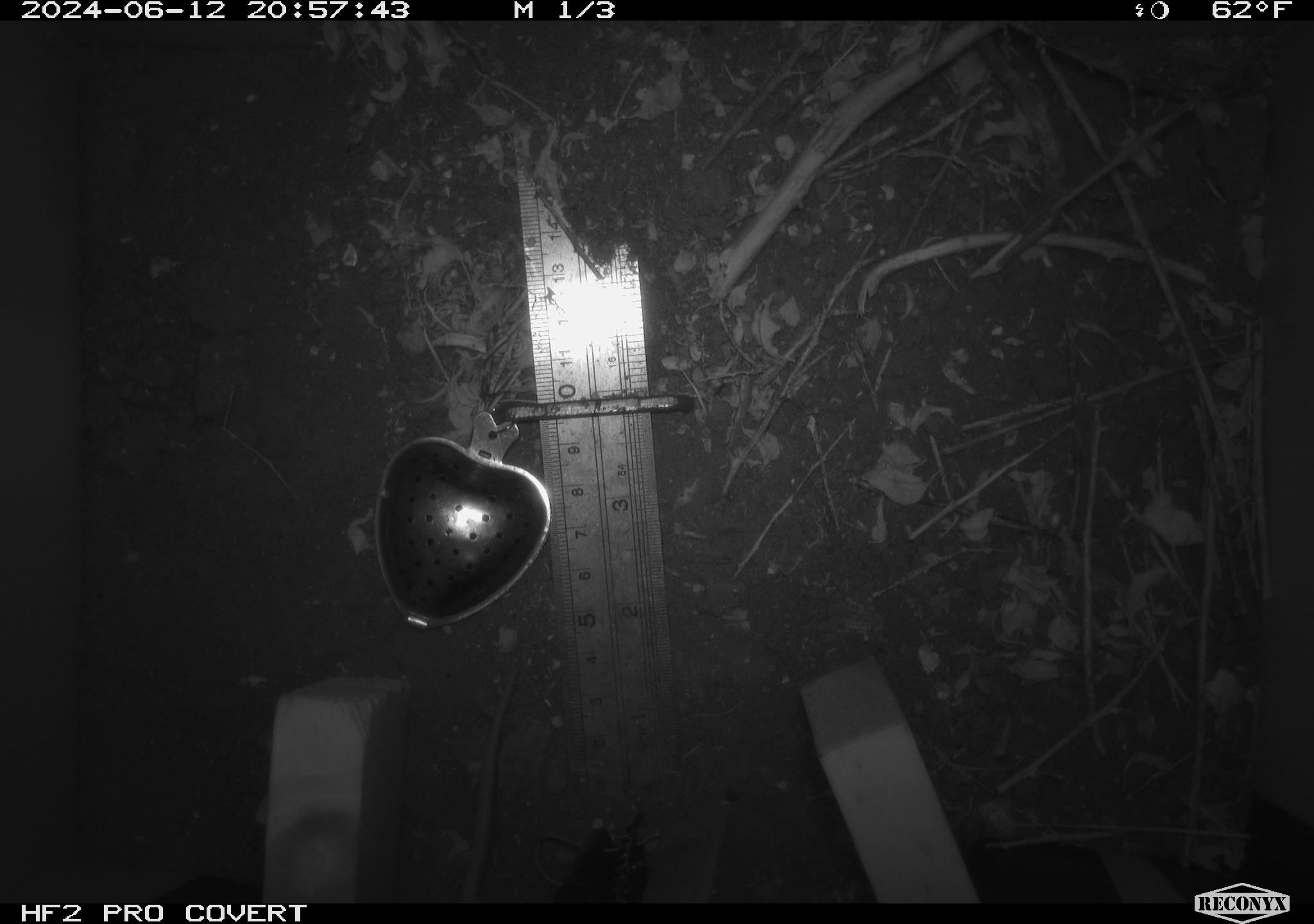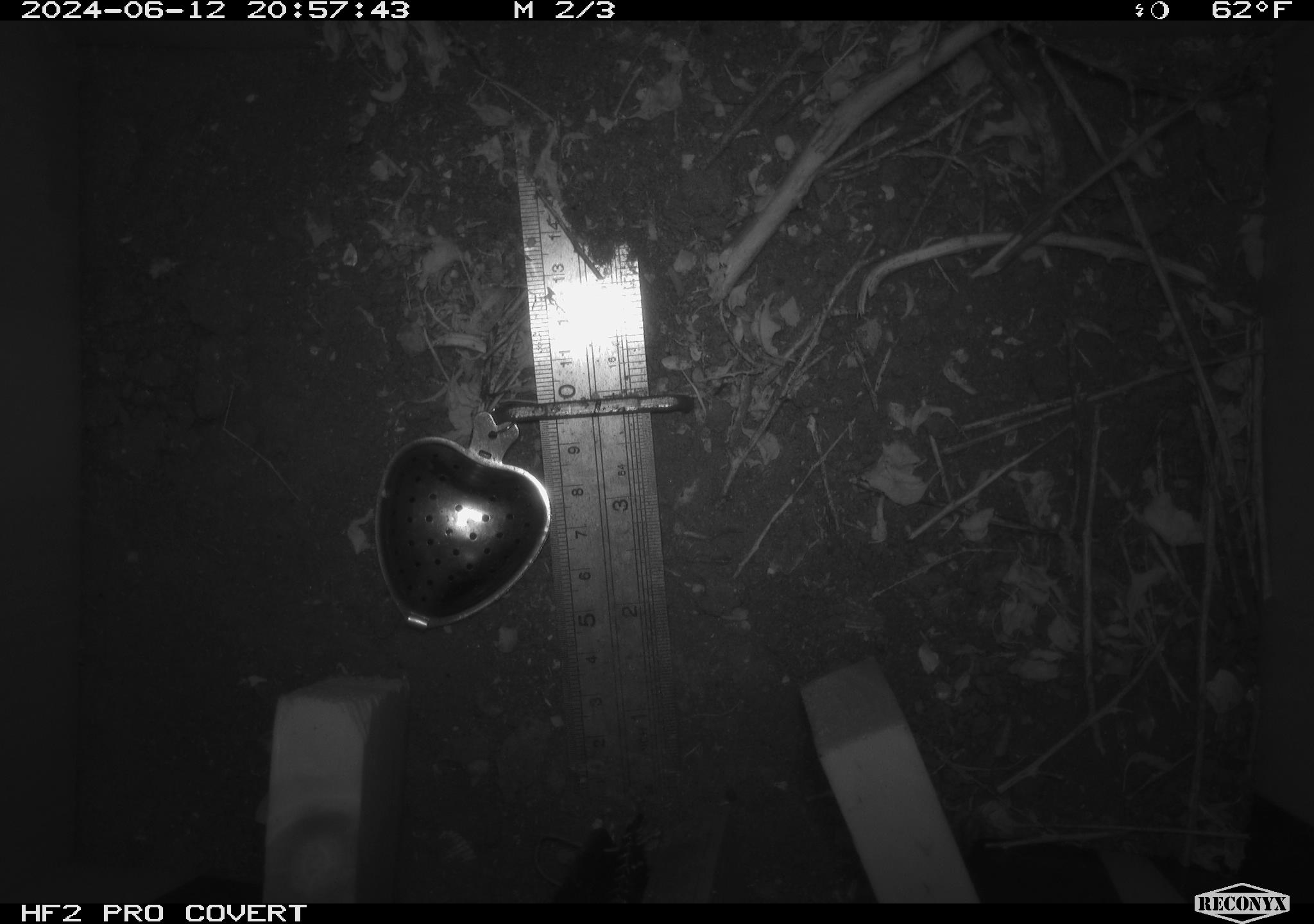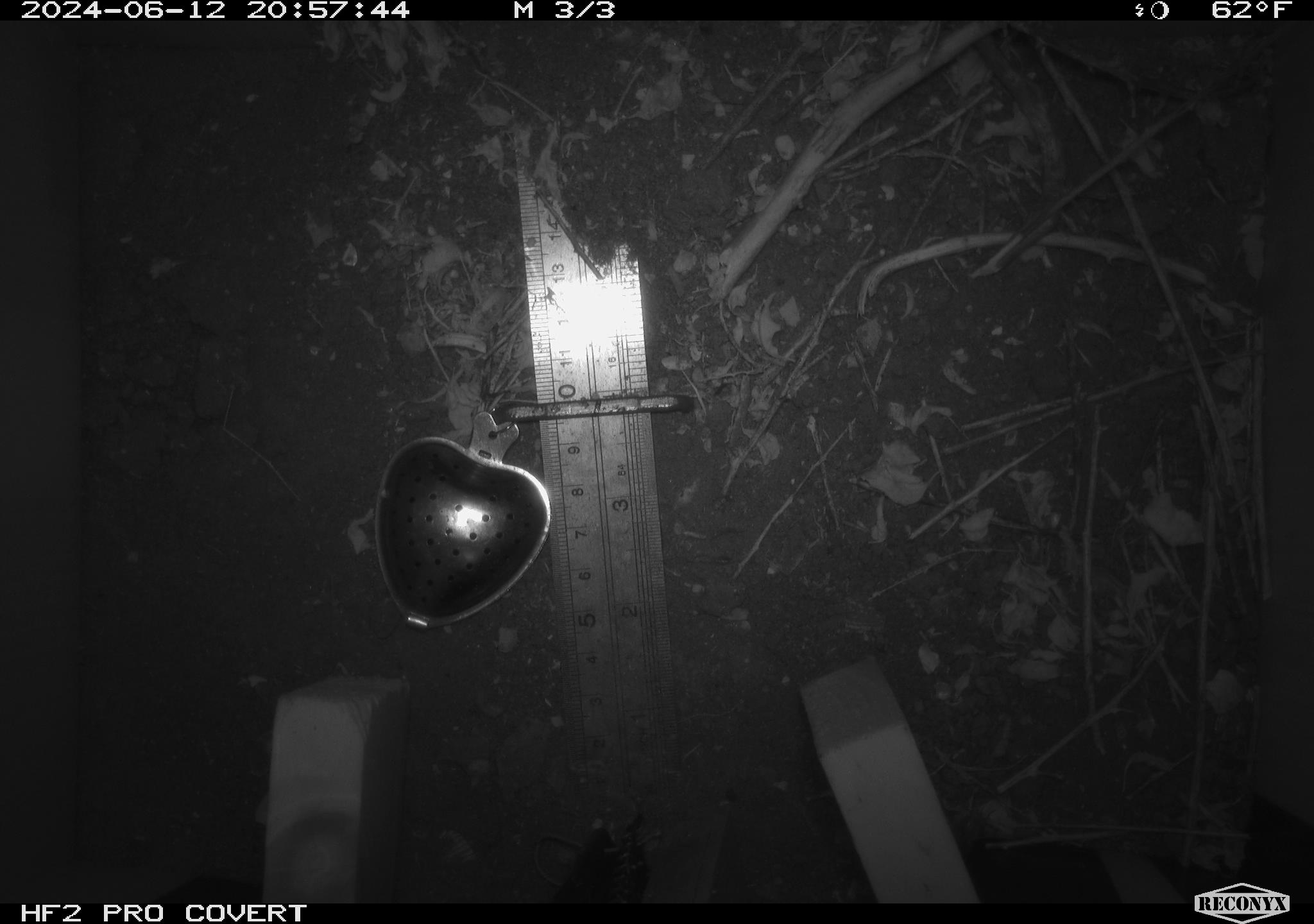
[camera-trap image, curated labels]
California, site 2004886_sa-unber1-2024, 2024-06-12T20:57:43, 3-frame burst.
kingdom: Animalia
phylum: Chordata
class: Mammalia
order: Rodentia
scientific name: Rodentia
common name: mouse species